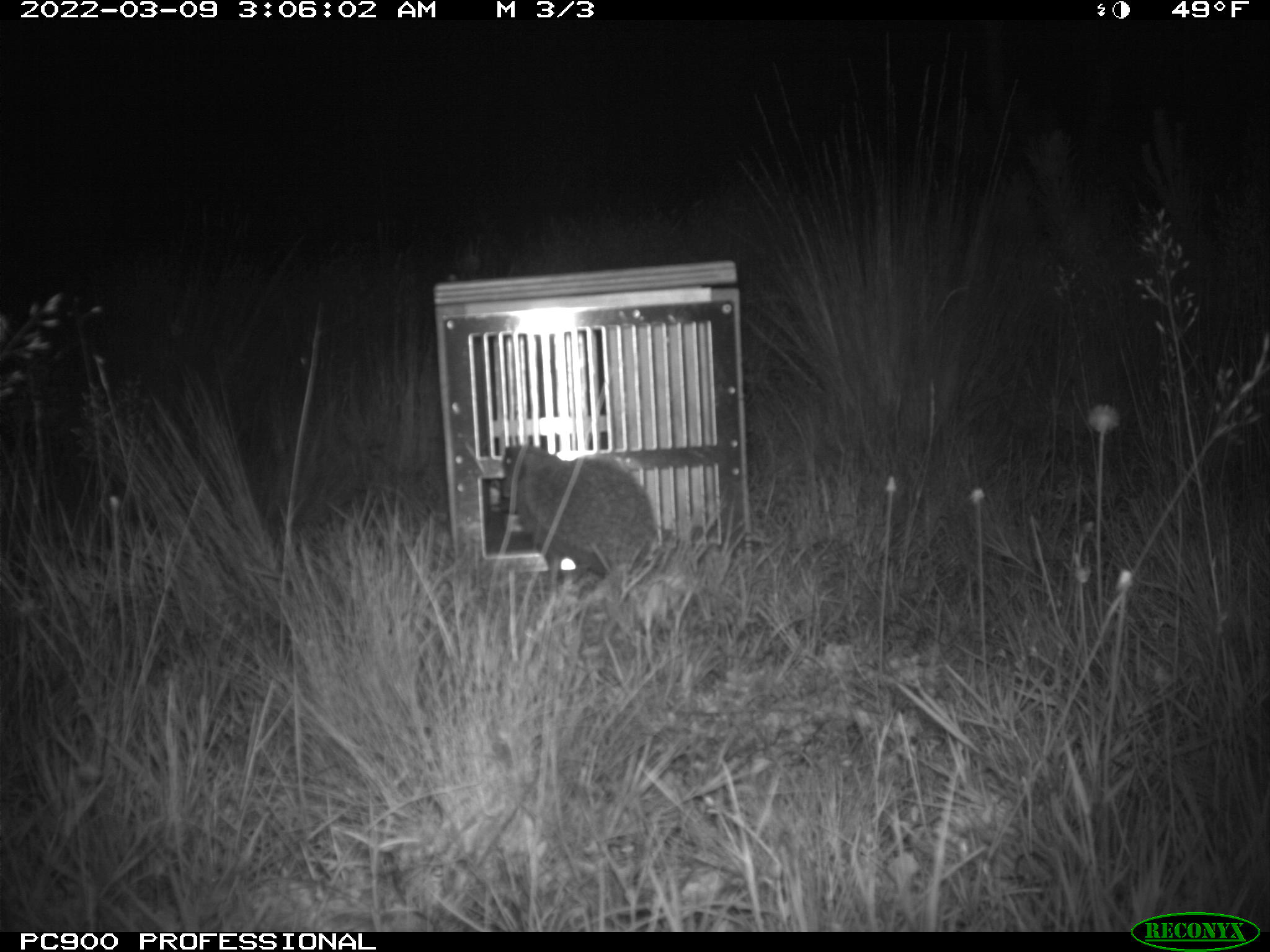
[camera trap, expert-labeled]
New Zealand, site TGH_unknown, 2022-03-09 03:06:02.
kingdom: Animalia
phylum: Chordata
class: Mammalia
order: Eulipotyphla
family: Erinaceidae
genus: Erinaceus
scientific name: Erinaceus europaeus europaeus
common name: european hedgehog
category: hedgehog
Hedgehog (european hedgehog) (Erinaceus europaeus europaeus).